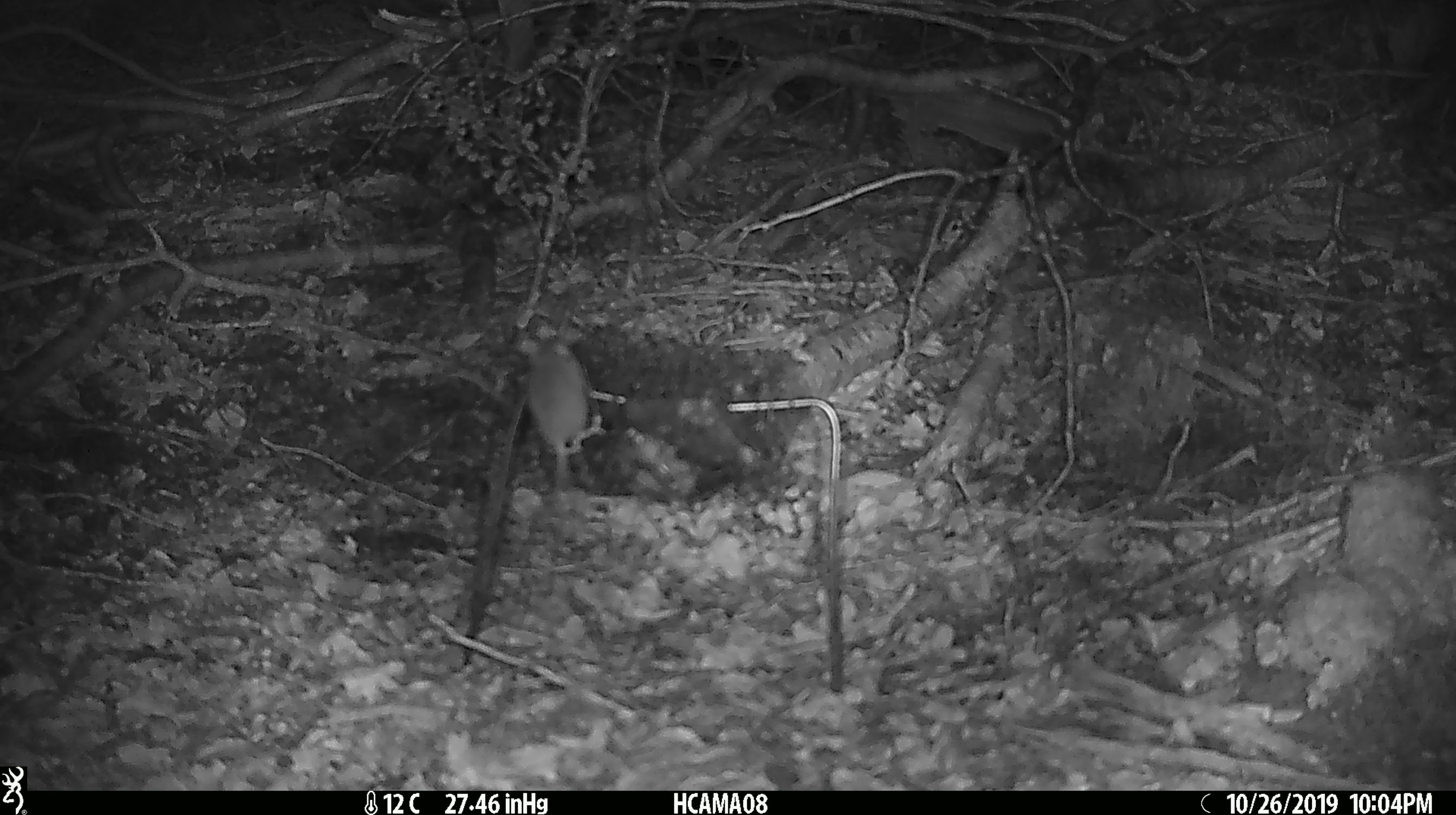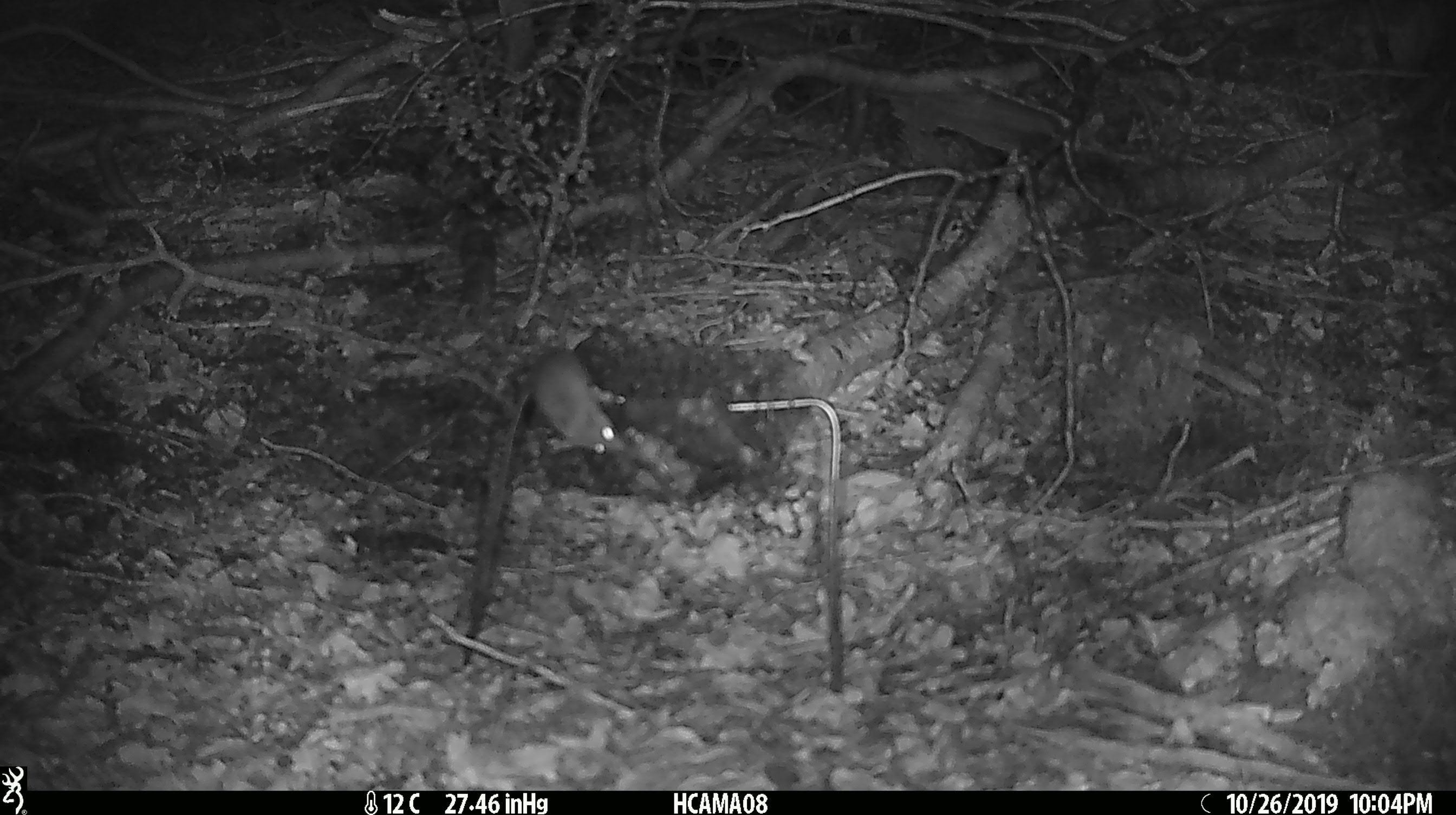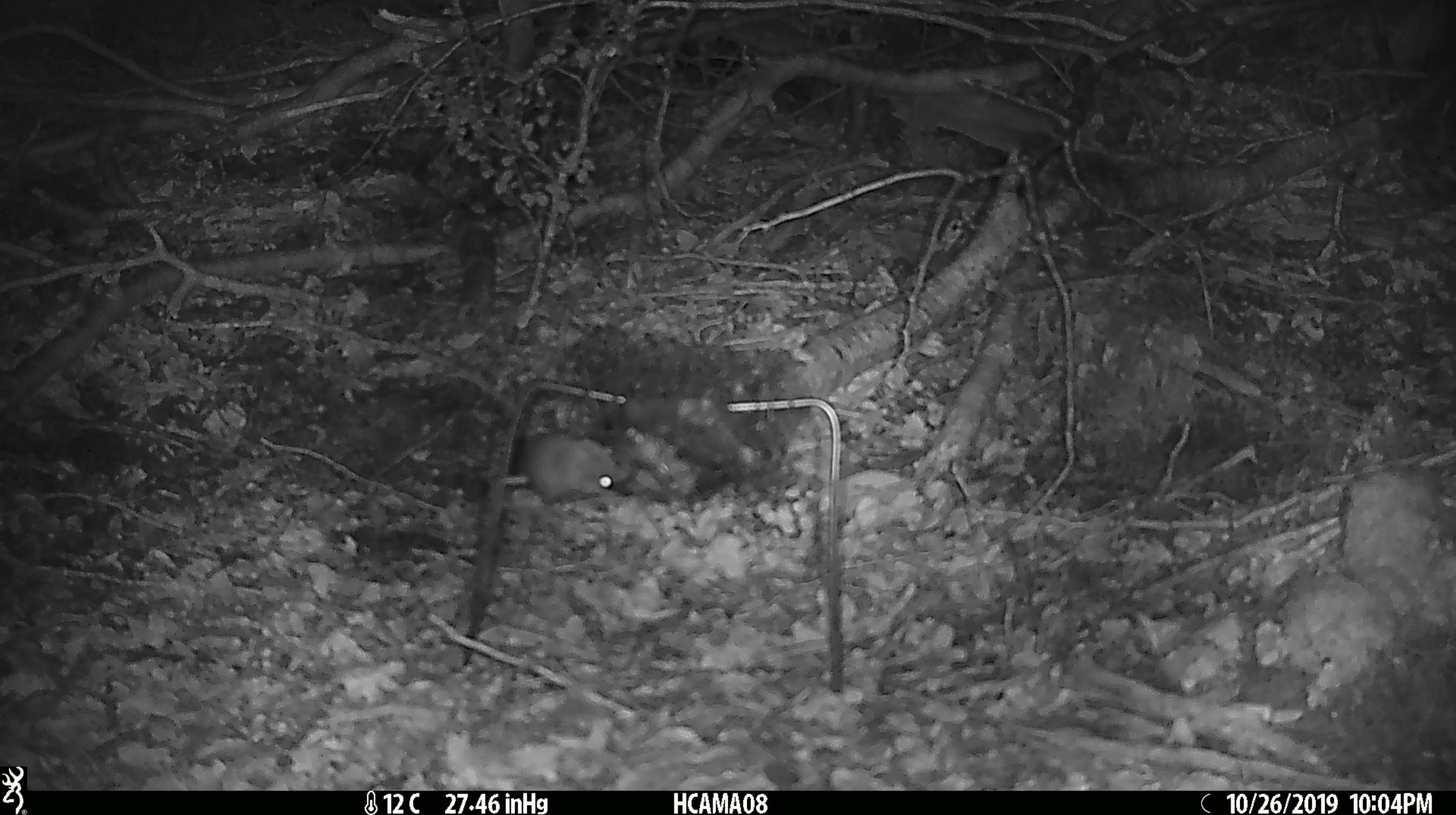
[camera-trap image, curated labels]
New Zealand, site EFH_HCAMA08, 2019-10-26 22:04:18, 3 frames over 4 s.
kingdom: Animalia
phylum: Chordata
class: Mammalia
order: Rodentia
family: Muridae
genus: Mus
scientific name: Mus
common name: mouse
Mouse (Mus).